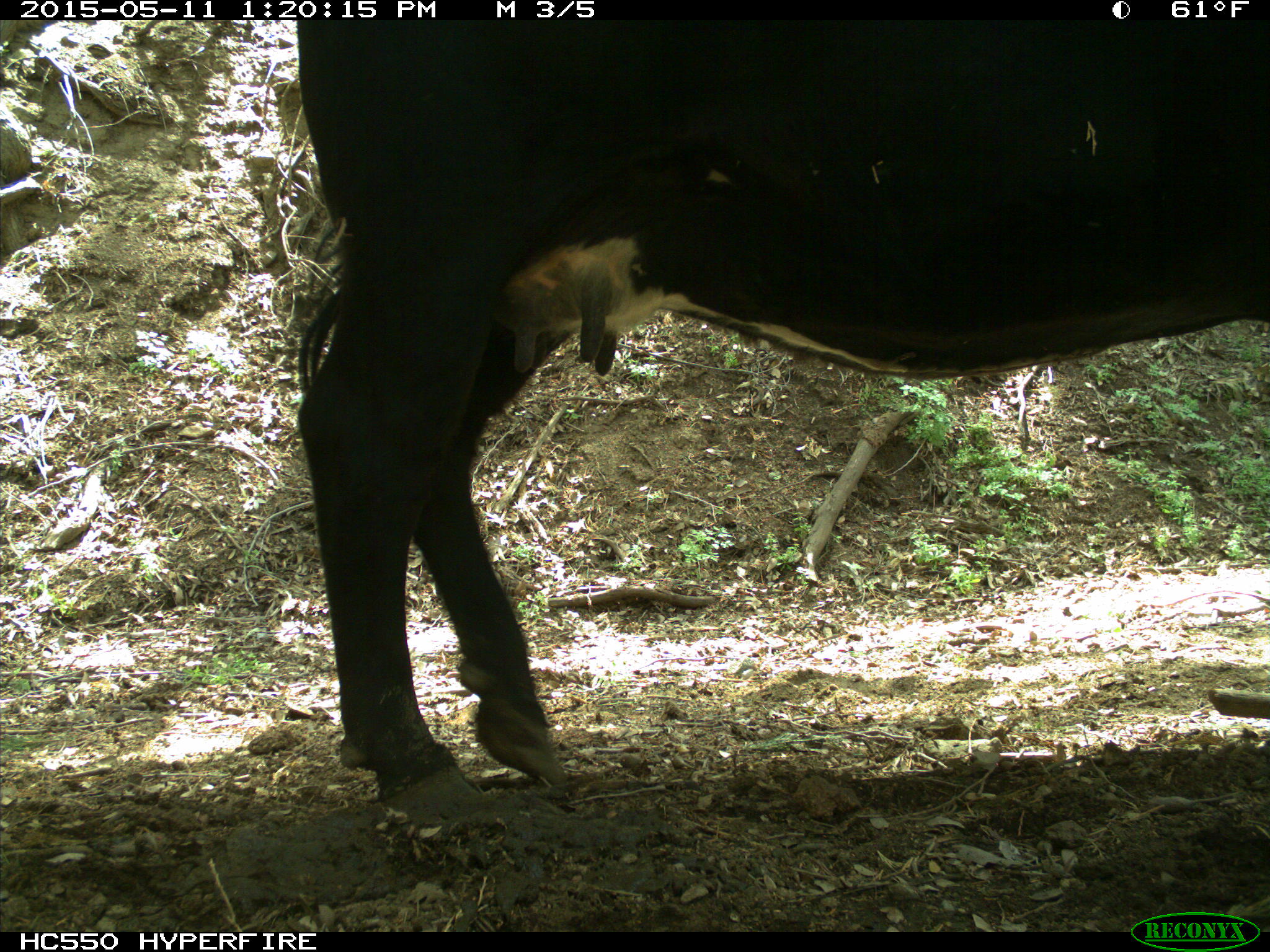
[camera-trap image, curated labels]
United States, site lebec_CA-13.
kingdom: Animalia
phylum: Chordata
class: Mammalia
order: Artiodactyla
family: Bovidae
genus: Bos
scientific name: Bos taurus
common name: domestic cow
Bos taurus (domestic cow).